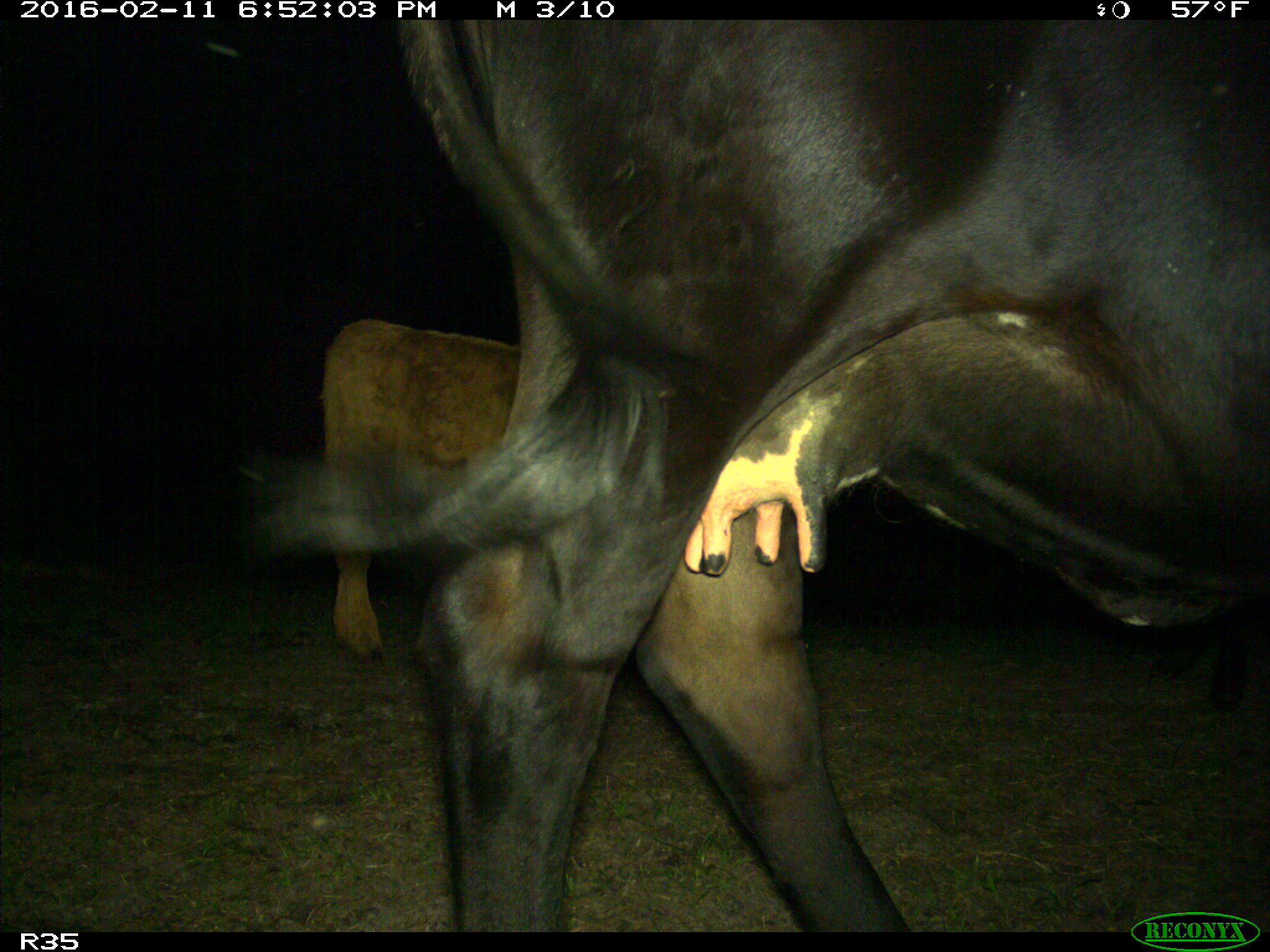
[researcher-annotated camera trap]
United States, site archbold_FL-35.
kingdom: Animalia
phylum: Chordata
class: Mammalia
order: Artiodactyla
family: Bovidae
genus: Bos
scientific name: Bos taurus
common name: domestic cow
Bos taurus (domestic cow).